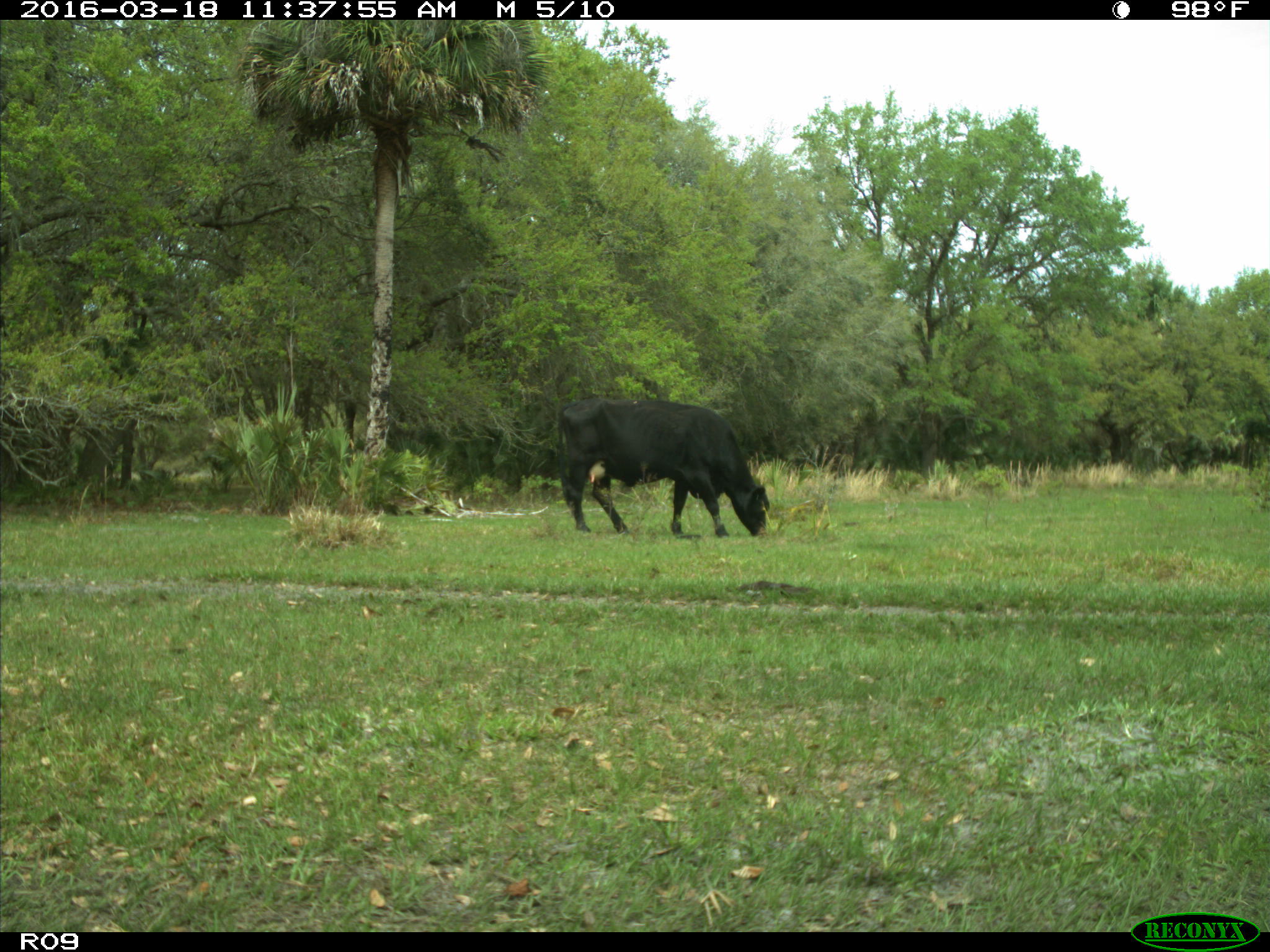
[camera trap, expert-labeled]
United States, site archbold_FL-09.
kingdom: Animalia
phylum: Chordata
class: Mammalia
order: Artiodactyla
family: Bovidae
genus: Bos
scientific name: Bos taurus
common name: domestic cow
Bos taurus (domestic cow).